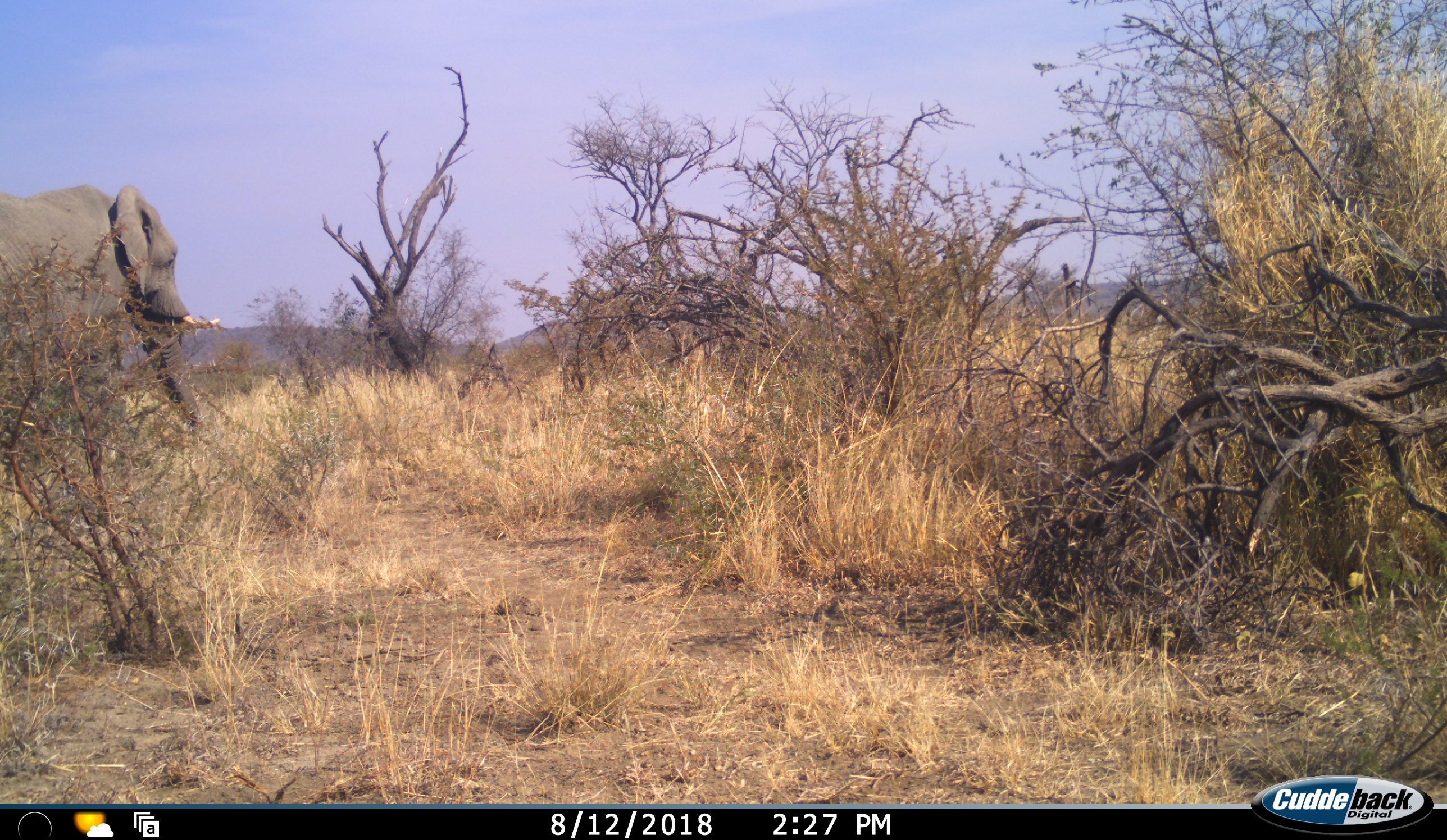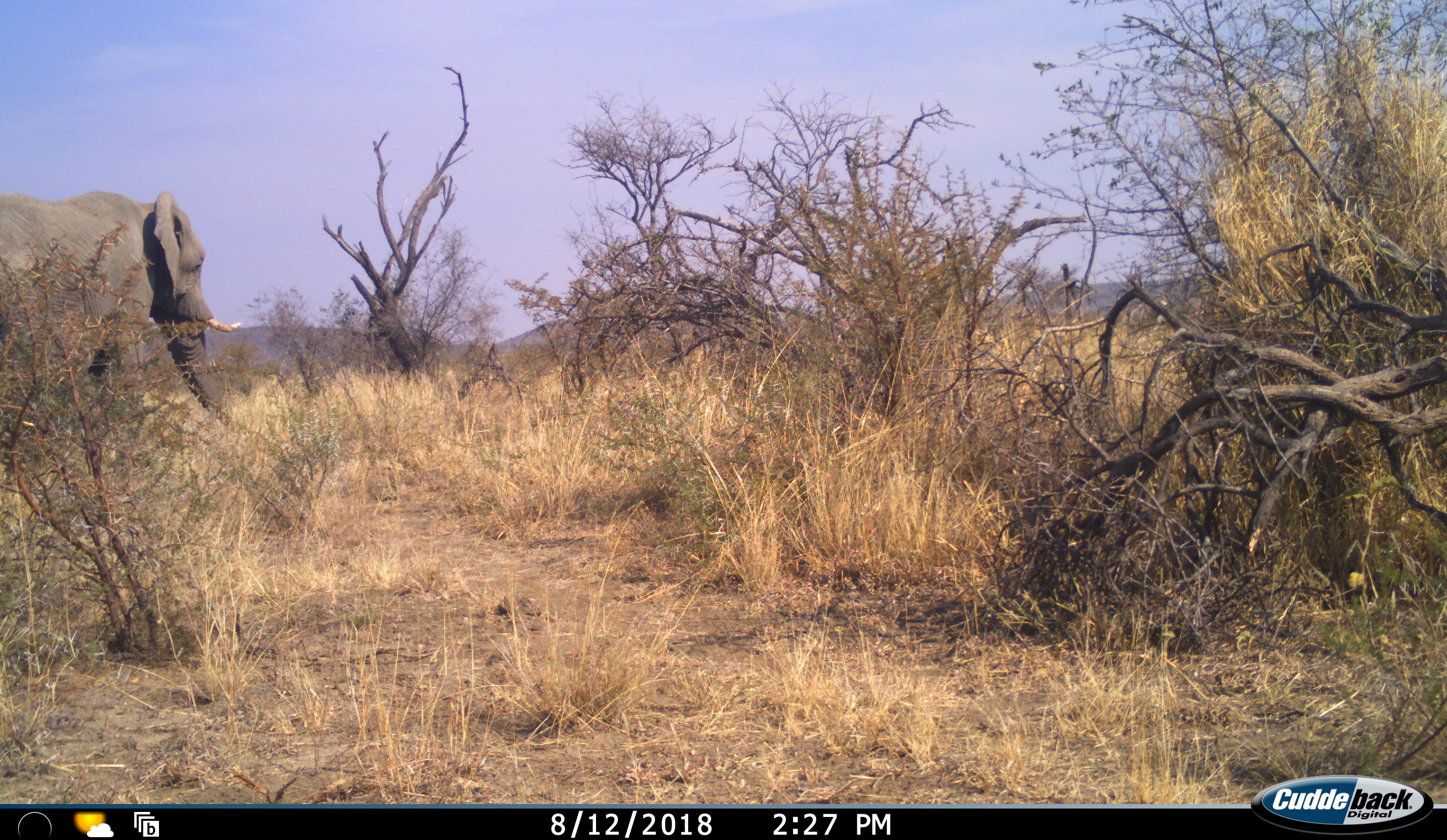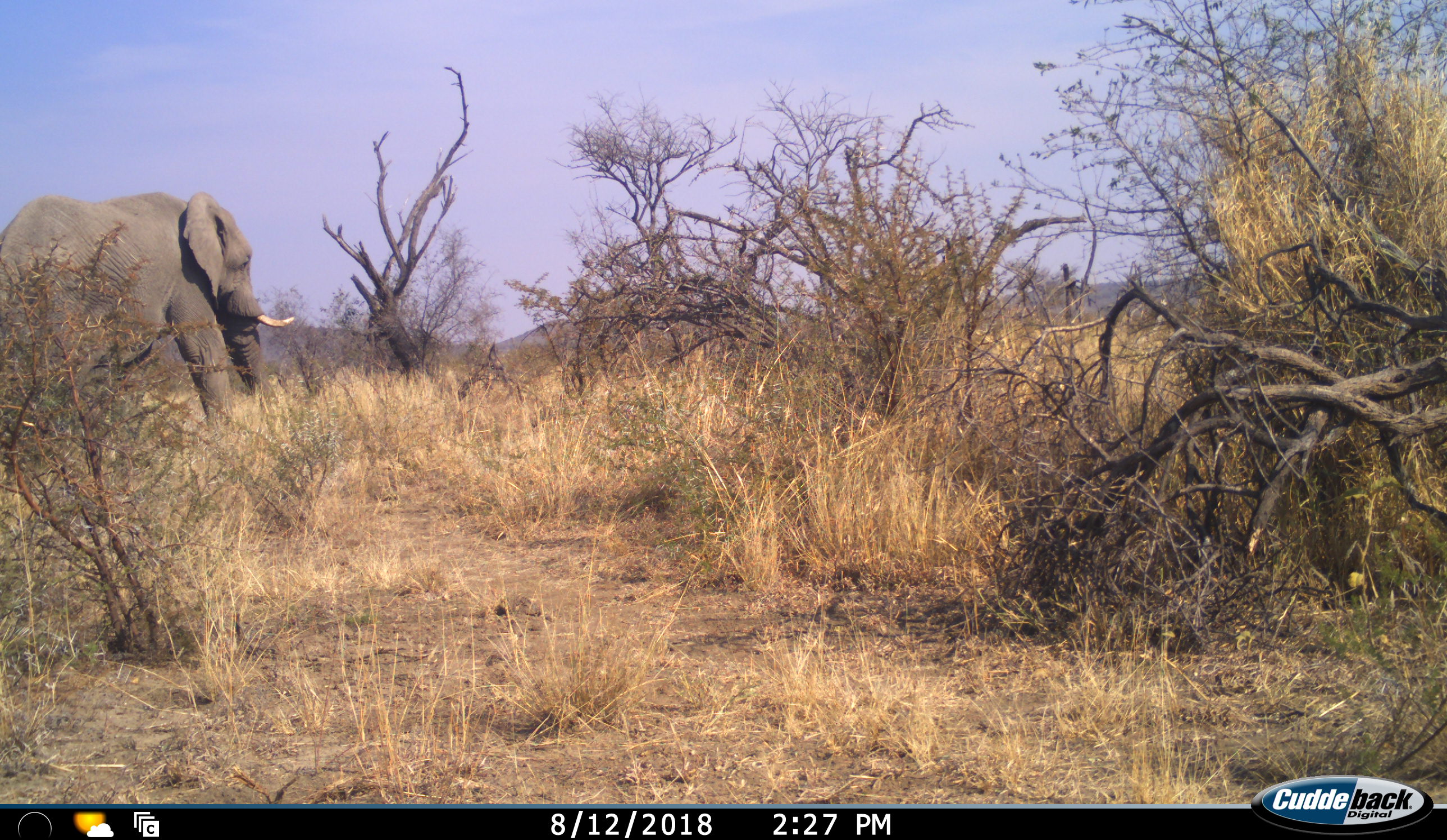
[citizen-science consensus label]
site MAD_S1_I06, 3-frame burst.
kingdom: Animalia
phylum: Chordata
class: Mammalia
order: Proboscidea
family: Elephantidae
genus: Loxodonta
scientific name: Loxodonta africana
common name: african bush elephant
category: elephant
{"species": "elephant (african bush elephant) (Loxodonta africana)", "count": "1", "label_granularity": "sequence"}